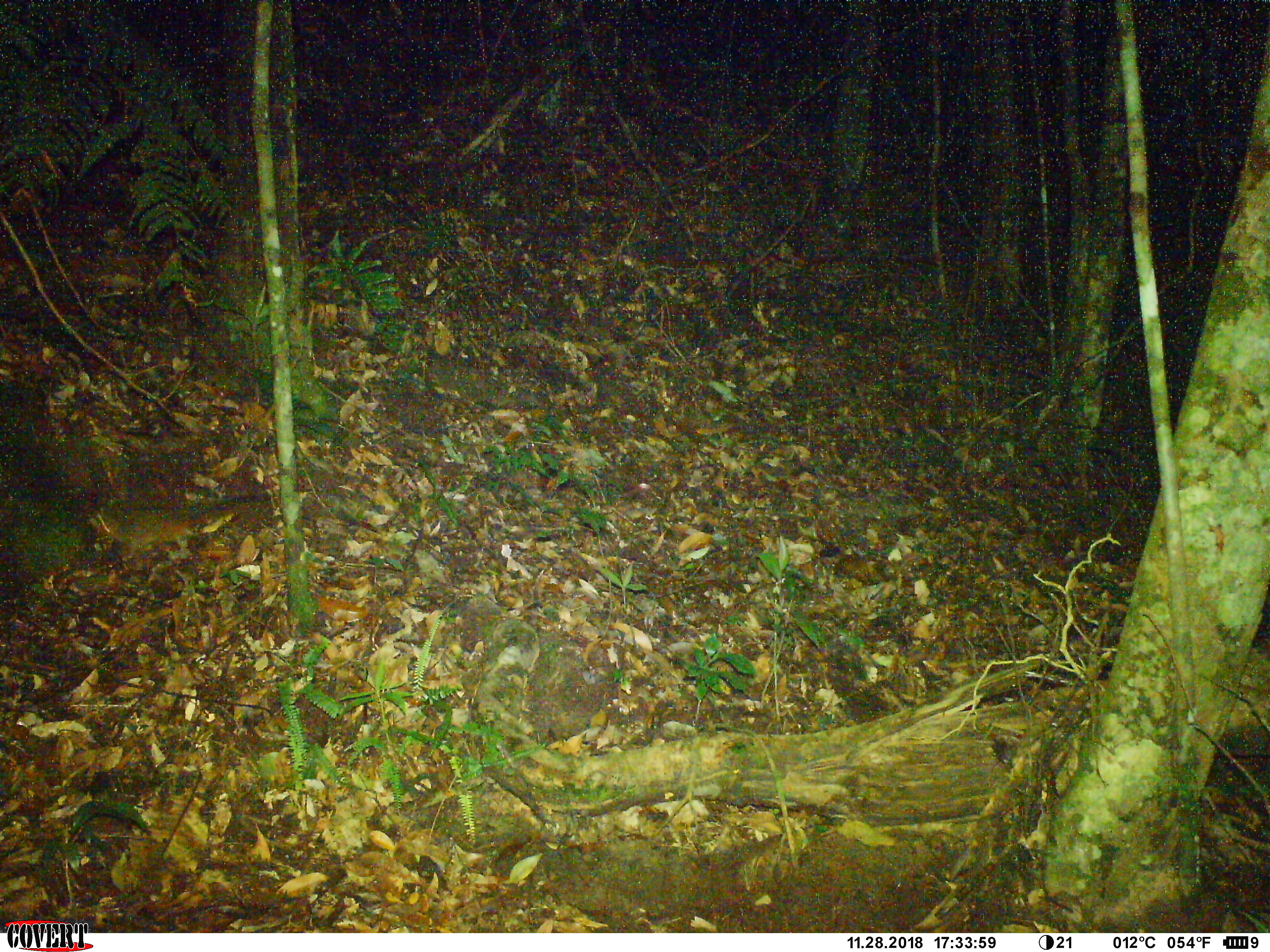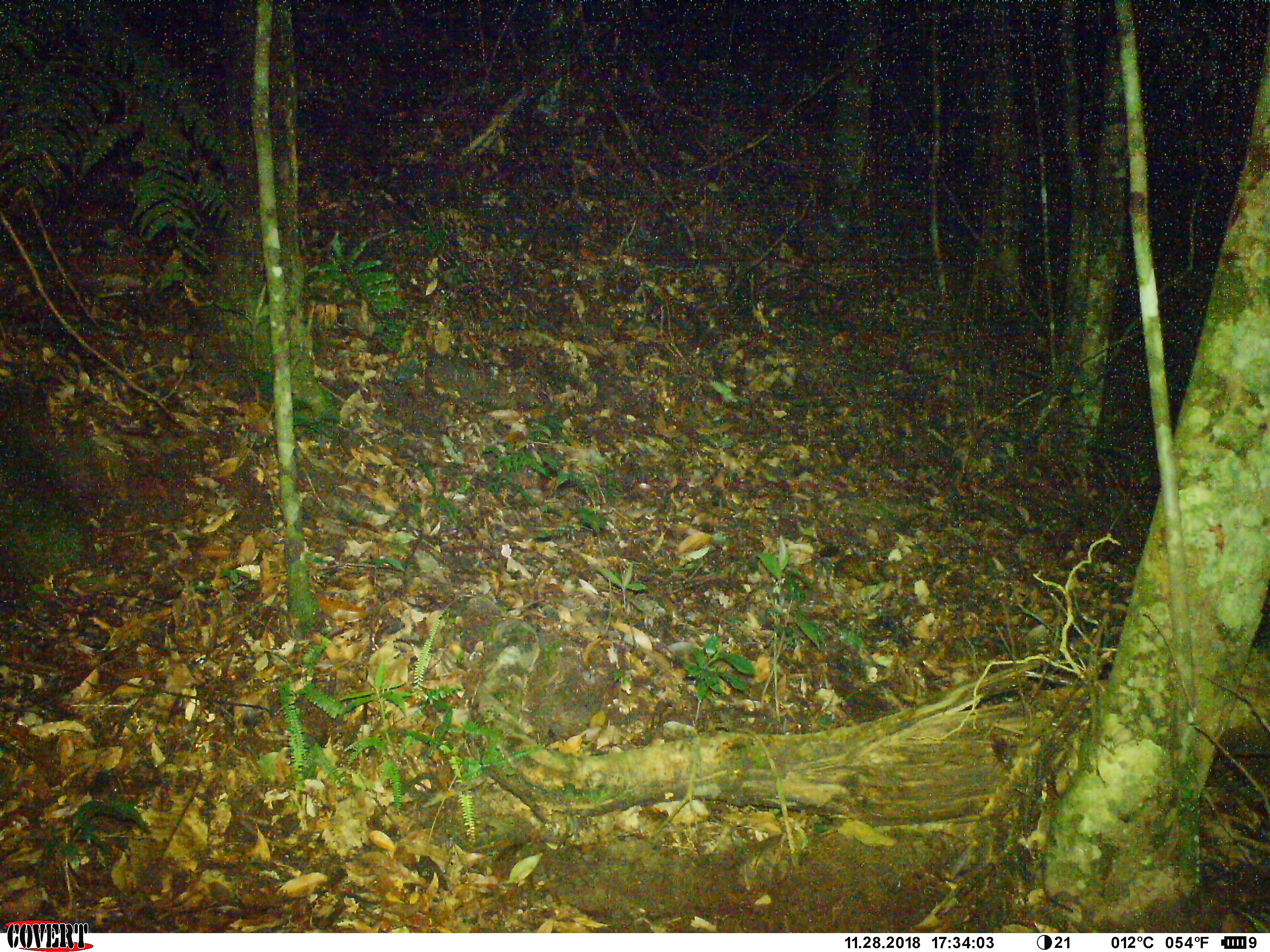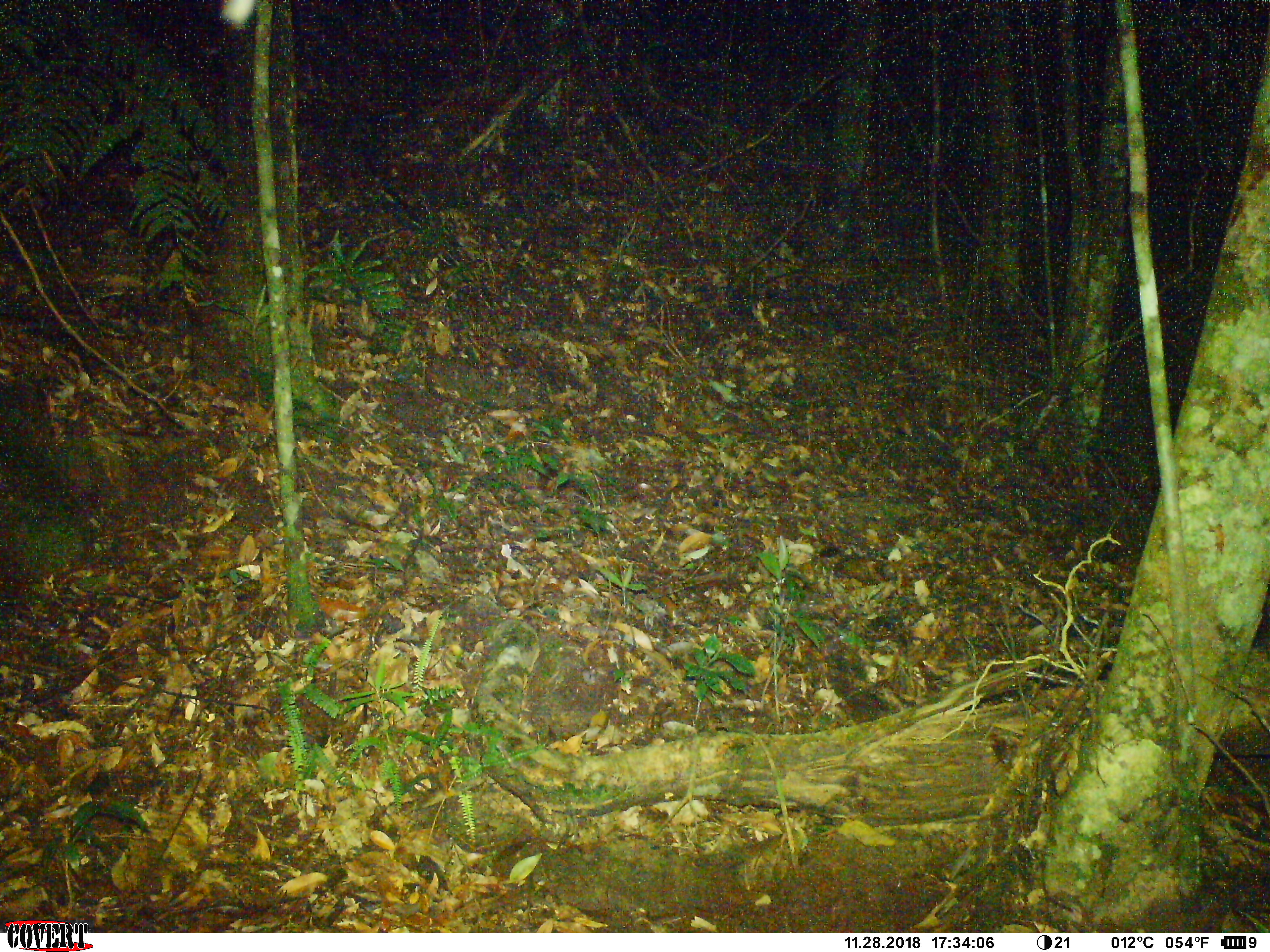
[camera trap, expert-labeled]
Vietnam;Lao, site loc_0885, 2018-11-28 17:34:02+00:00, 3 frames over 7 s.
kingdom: Animalia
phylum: Chordata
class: Mammalia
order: Rodentia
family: Sciuridae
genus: Dremomys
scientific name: Dremomys rufigenis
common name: red-cheeked squirrel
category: red cheeked squirrel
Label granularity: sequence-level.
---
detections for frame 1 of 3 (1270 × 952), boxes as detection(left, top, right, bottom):
red cheeked squirrel: detection(77, 488, 278, 567)